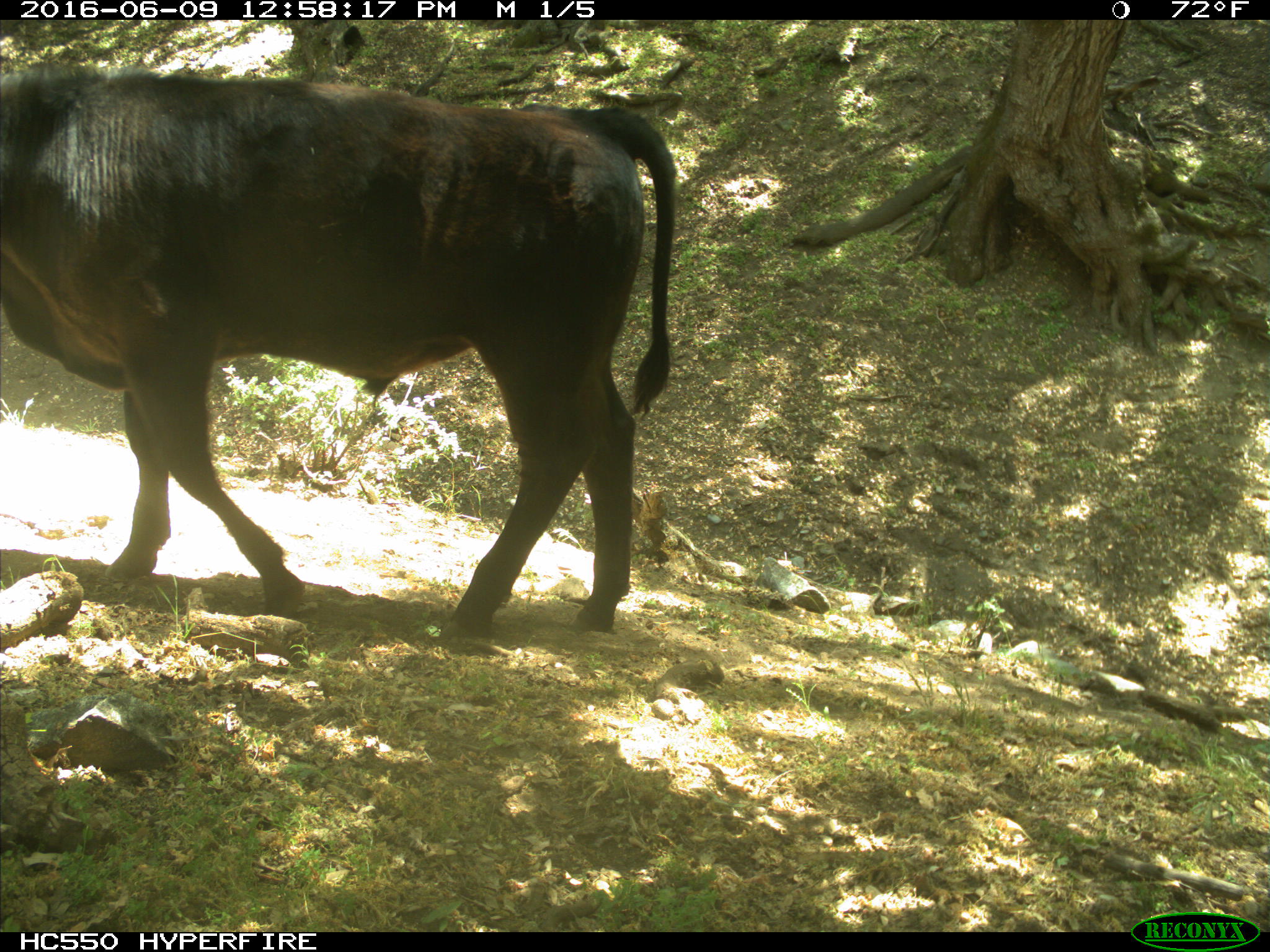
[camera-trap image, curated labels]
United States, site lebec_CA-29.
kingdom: Animalia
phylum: Chordata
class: Mammalia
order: Artiodactyla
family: Bovidae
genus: Bos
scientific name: Bos taurus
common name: domestic cow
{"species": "Bos taurus (domestic cow)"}